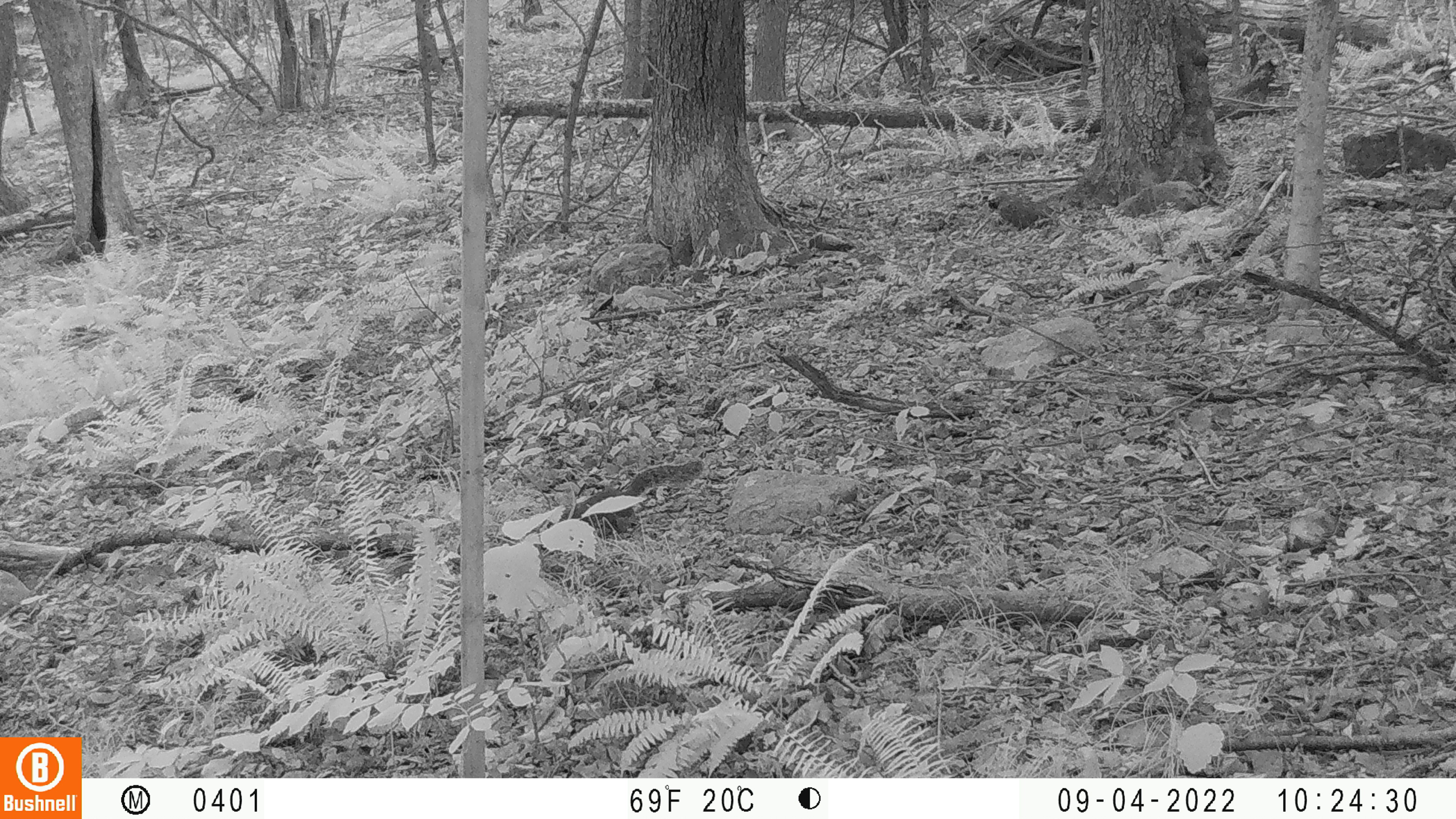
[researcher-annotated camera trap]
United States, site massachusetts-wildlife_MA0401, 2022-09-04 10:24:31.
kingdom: Animalia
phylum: Chordata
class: Mammalia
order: Rodentia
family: Sciuridae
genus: Sciurus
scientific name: Sciurus carolinensis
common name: gray squirrel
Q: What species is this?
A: Gray squirrel (Sciurus carolinensis).